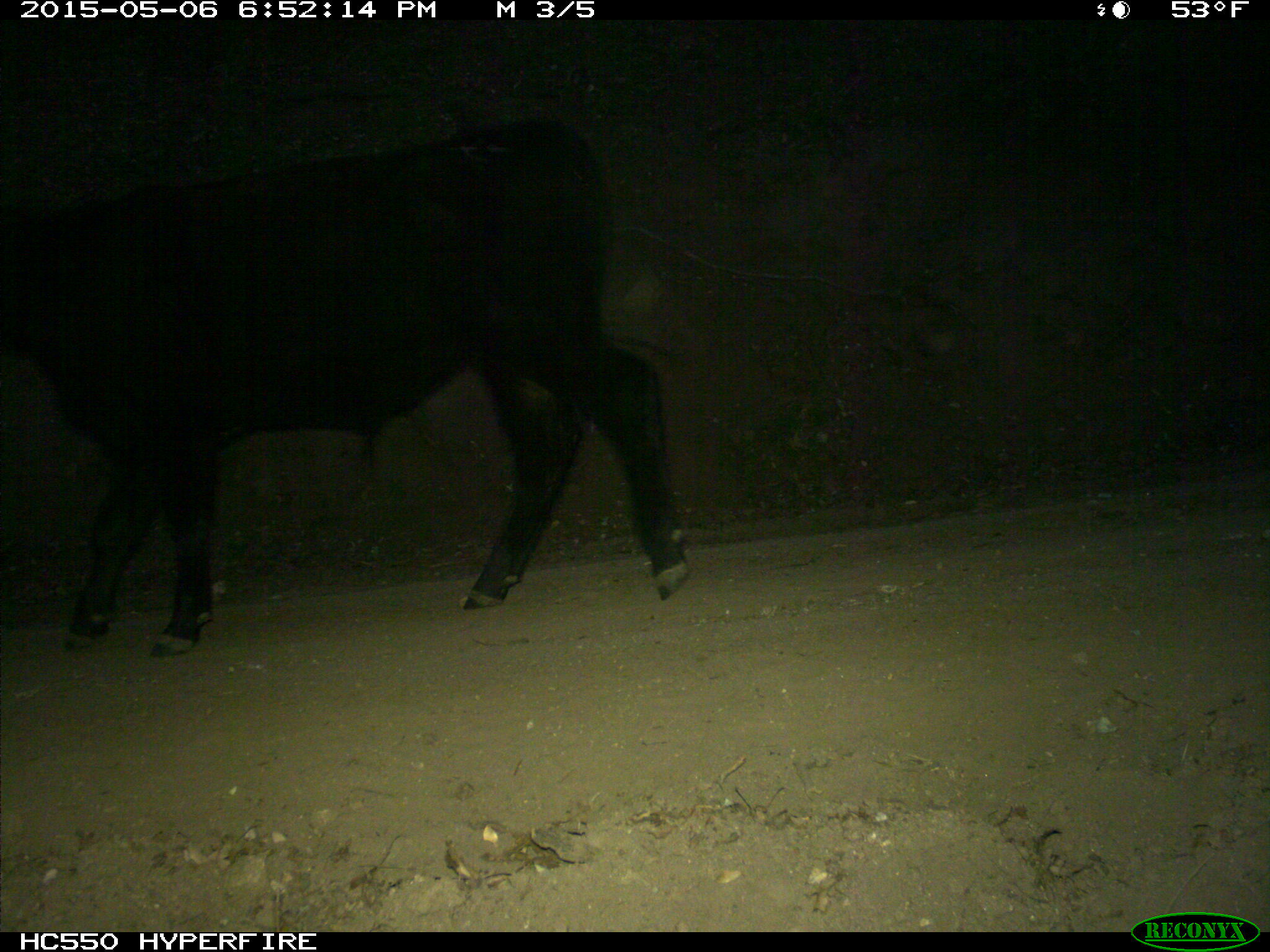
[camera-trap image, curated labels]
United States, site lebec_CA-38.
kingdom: Animalia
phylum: Chordata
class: Mammalia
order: Artiodactyla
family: Bovidae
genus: Bos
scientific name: Bos taurus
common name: domestic cow